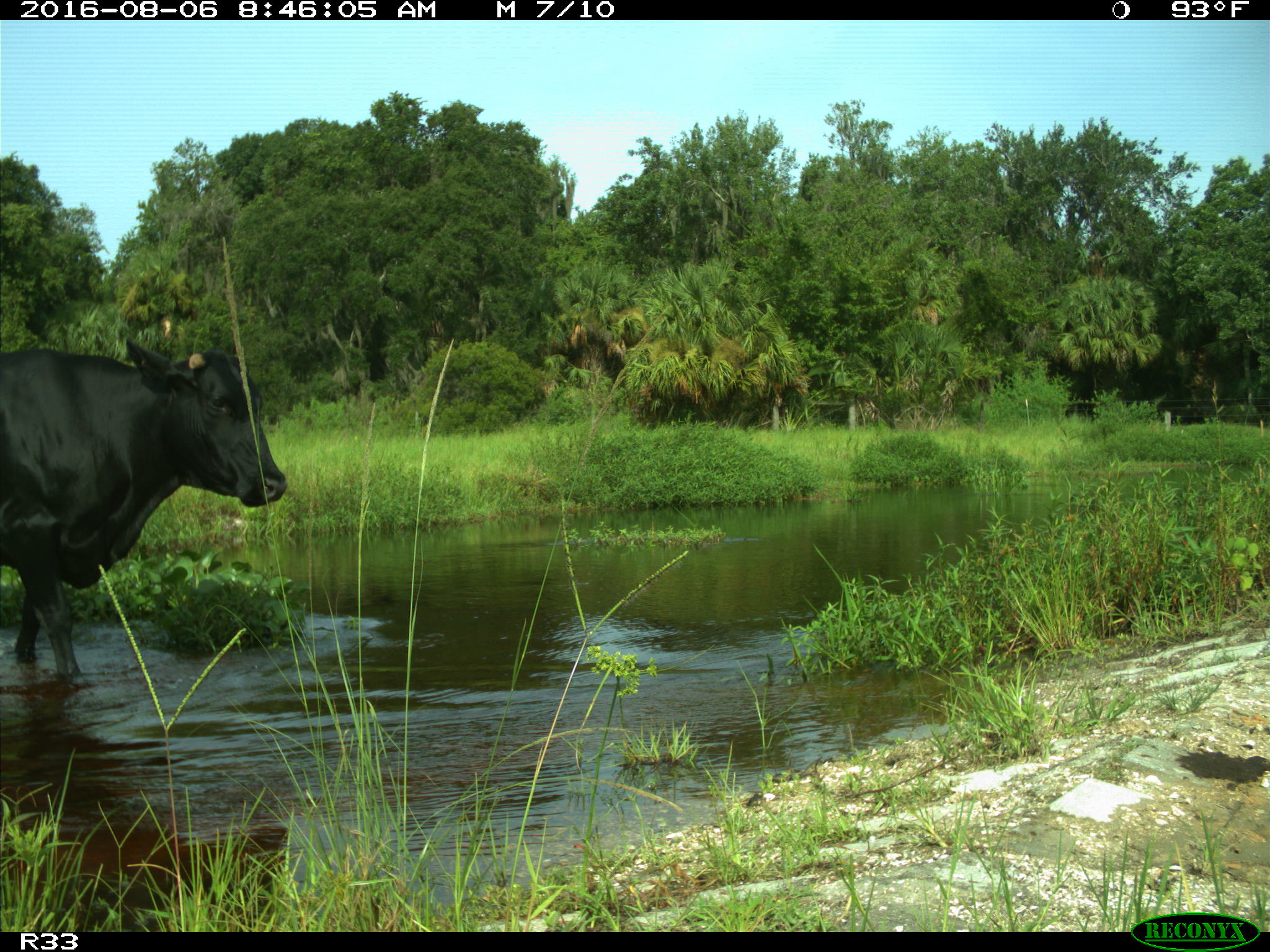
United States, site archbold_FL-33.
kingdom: Animalia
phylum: Chordata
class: Mammalia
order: Artiodactyla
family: Bovidae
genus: Bos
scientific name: Bos taurus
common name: domestic cow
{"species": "Bos taurus (domestic cow)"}